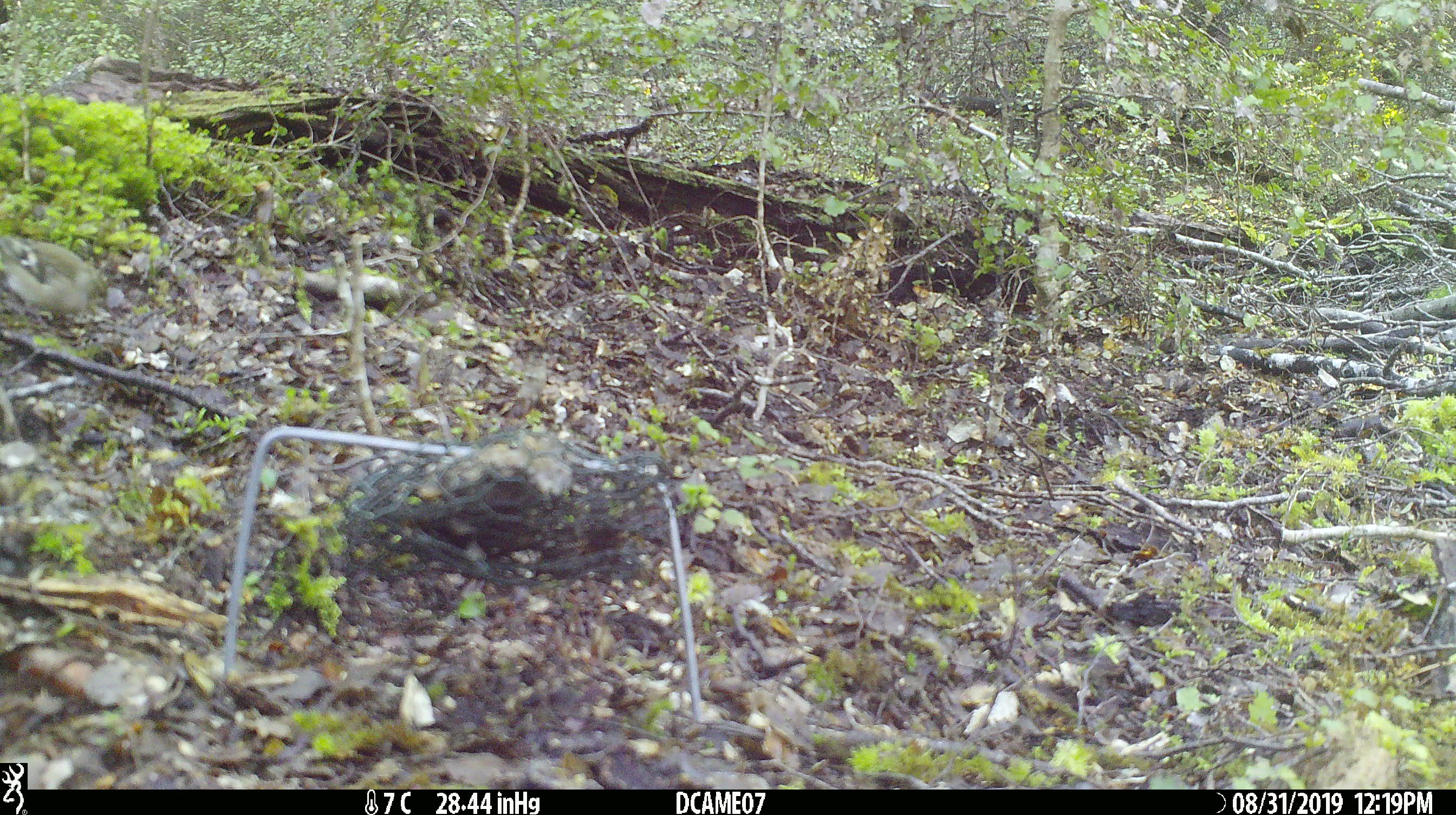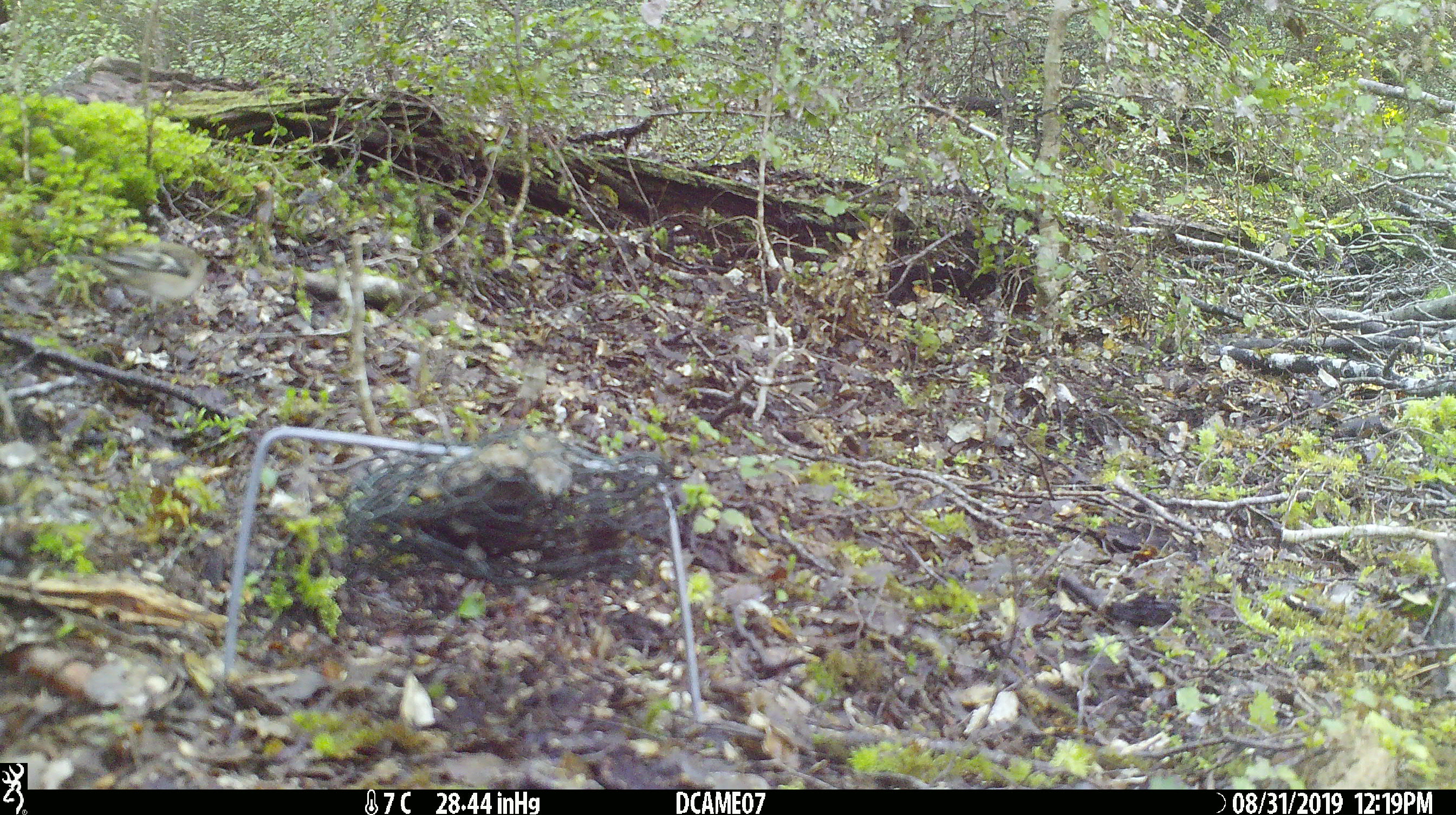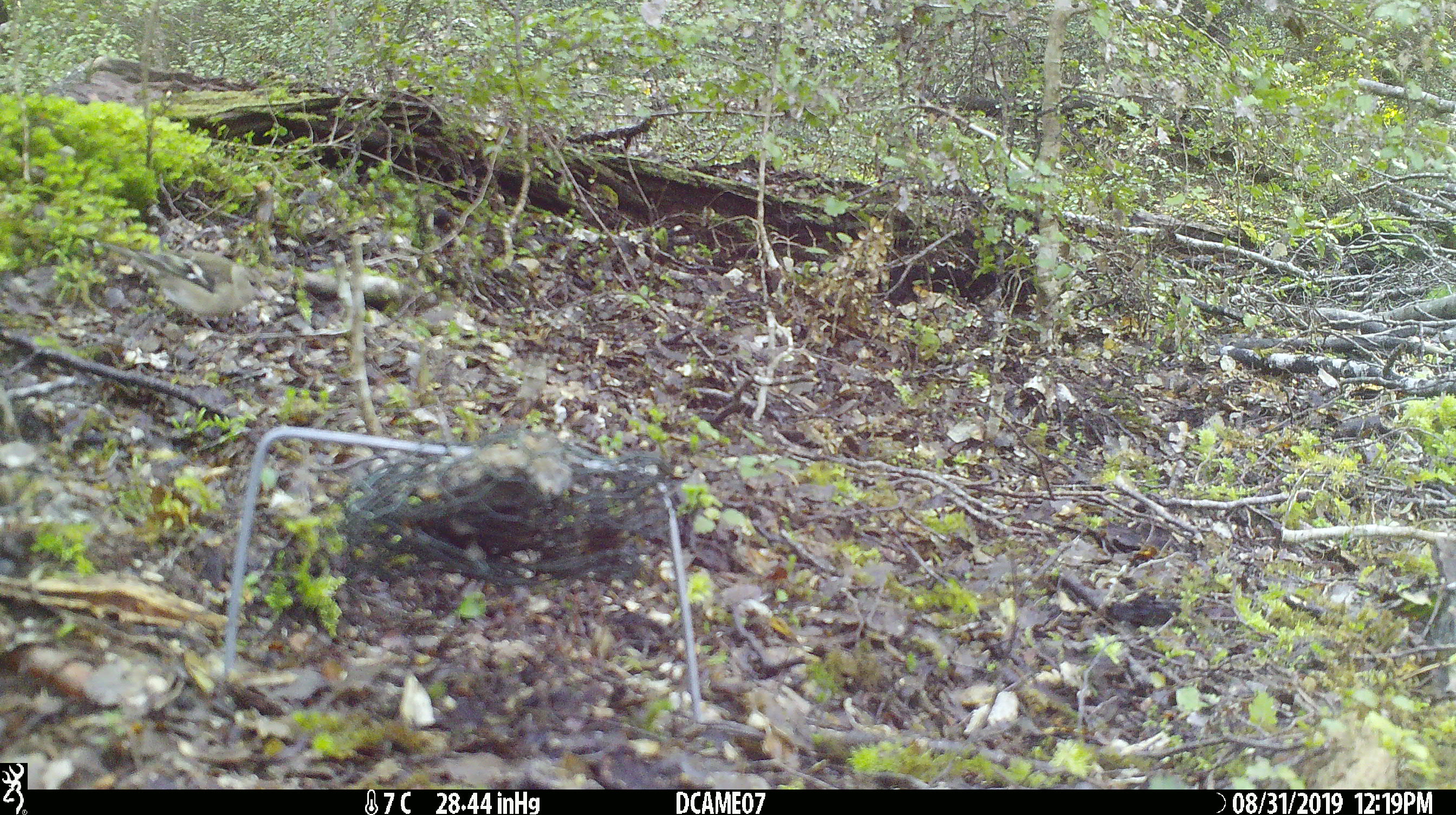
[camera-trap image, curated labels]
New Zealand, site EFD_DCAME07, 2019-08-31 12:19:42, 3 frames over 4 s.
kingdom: Animalia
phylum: Chordata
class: Aves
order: Passeriformes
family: Fringillidae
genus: Fringilla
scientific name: Fringilla coelebs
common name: common chaffinch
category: chaffinch